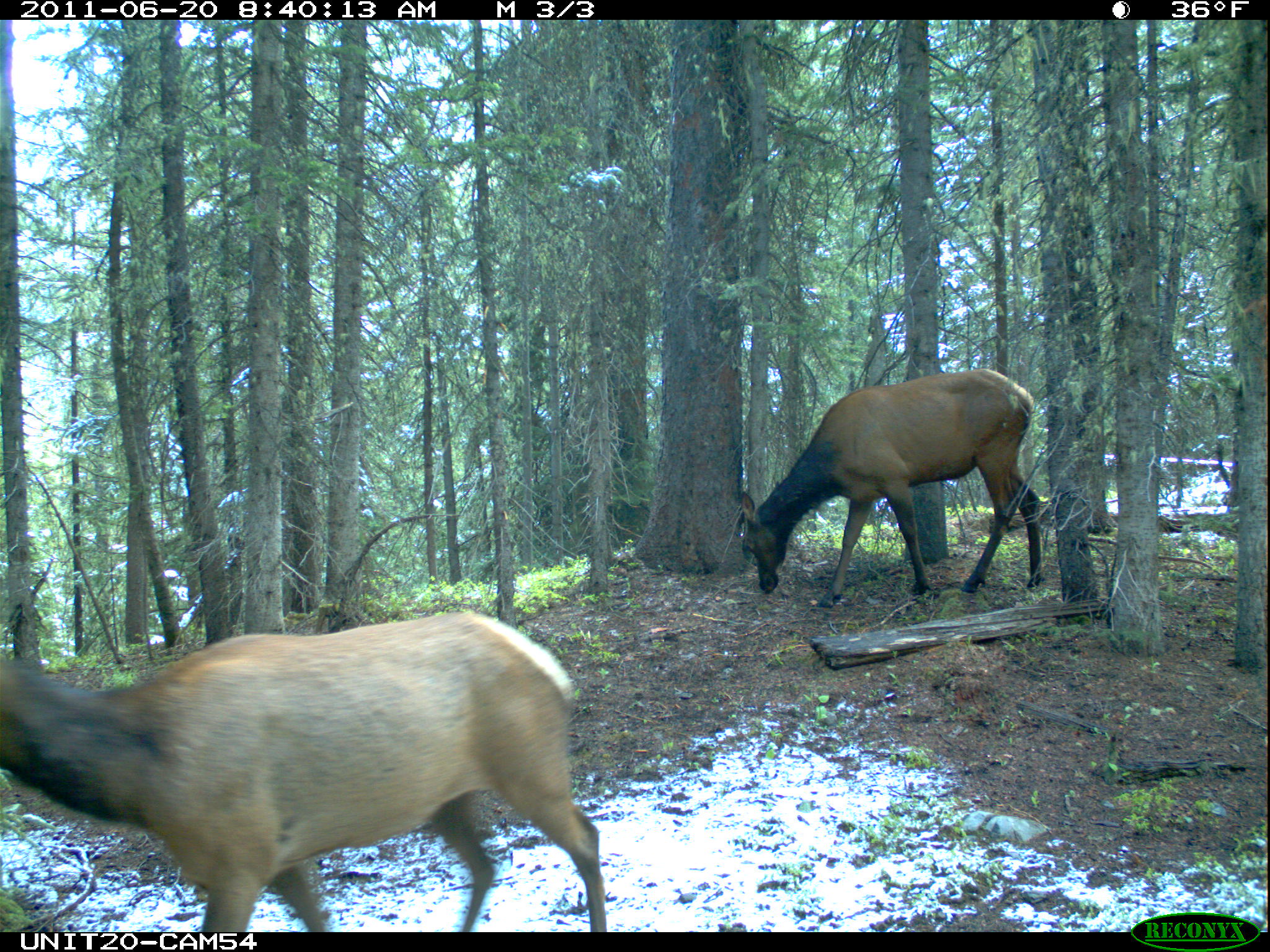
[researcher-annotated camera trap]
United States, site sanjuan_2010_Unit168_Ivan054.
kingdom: Animalia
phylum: Chordata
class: Mammalia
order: Artiodactyla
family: Cervidae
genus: Cervus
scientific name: Cervus elaphus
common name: red deer